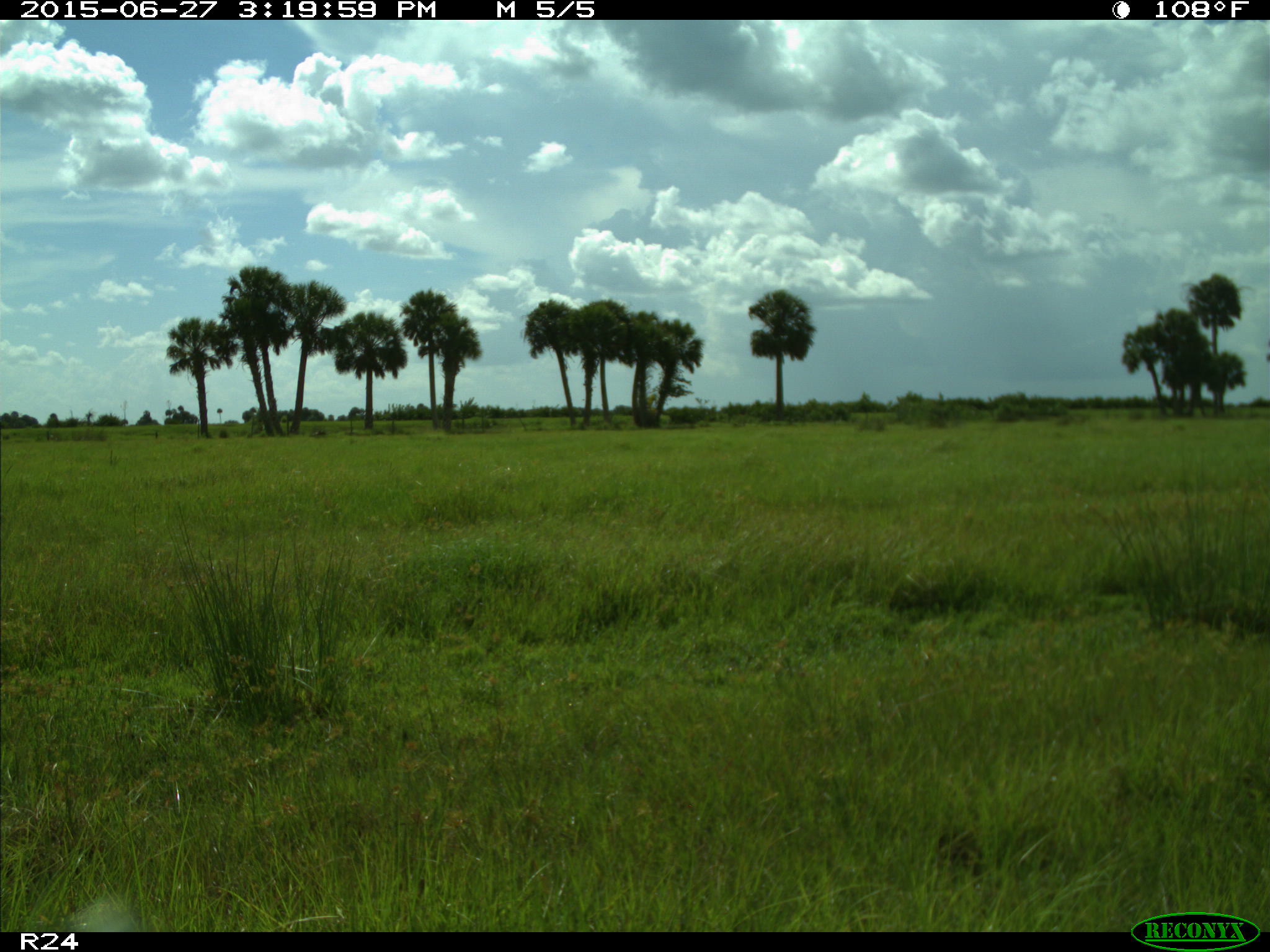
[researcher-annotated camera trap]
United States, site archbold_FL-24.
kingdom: Animalia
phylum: Chordata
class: Mammalia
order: Artiodactyla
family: Bovidae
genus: Bos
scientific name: Bos taurus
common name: domestic cow